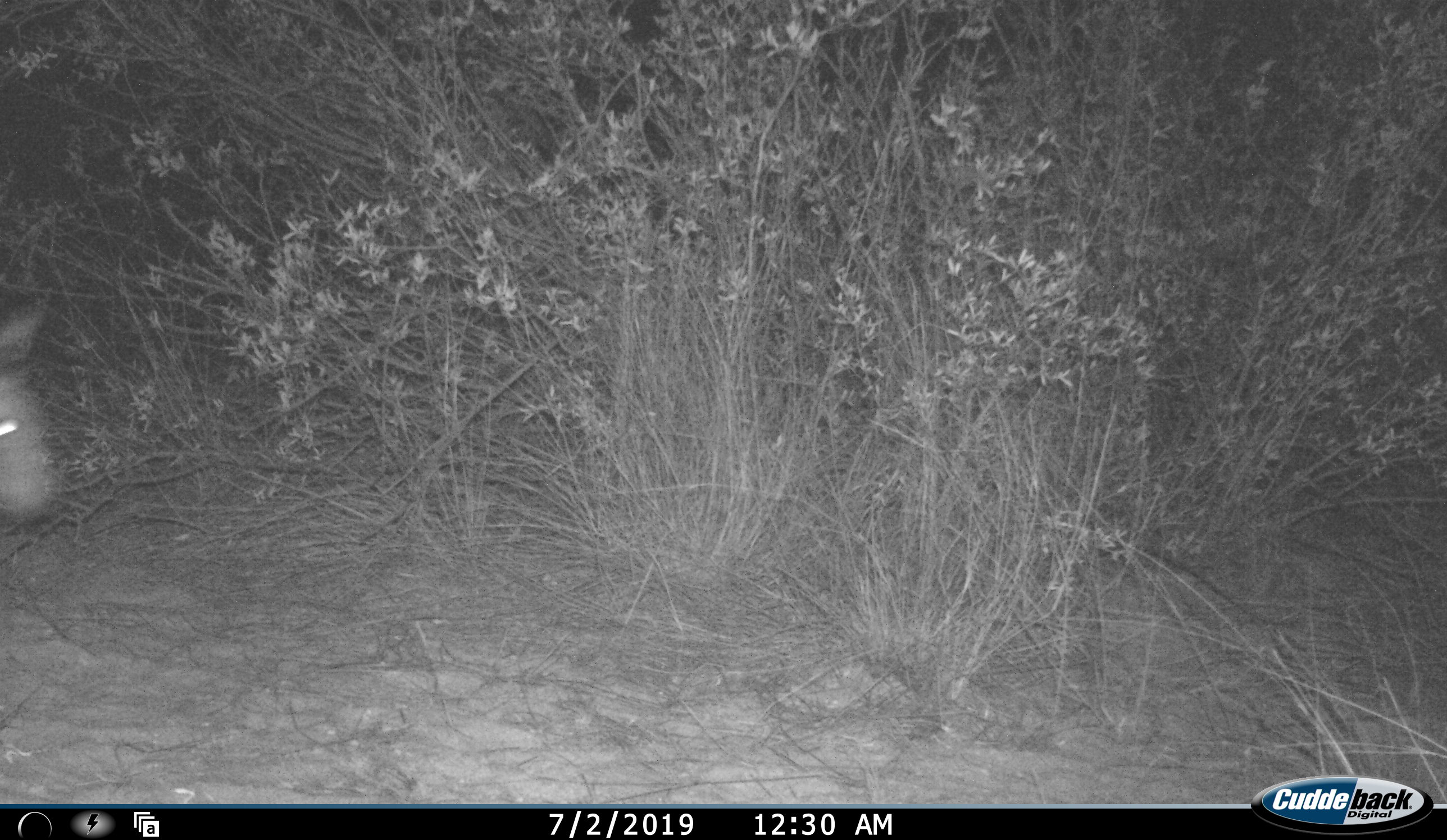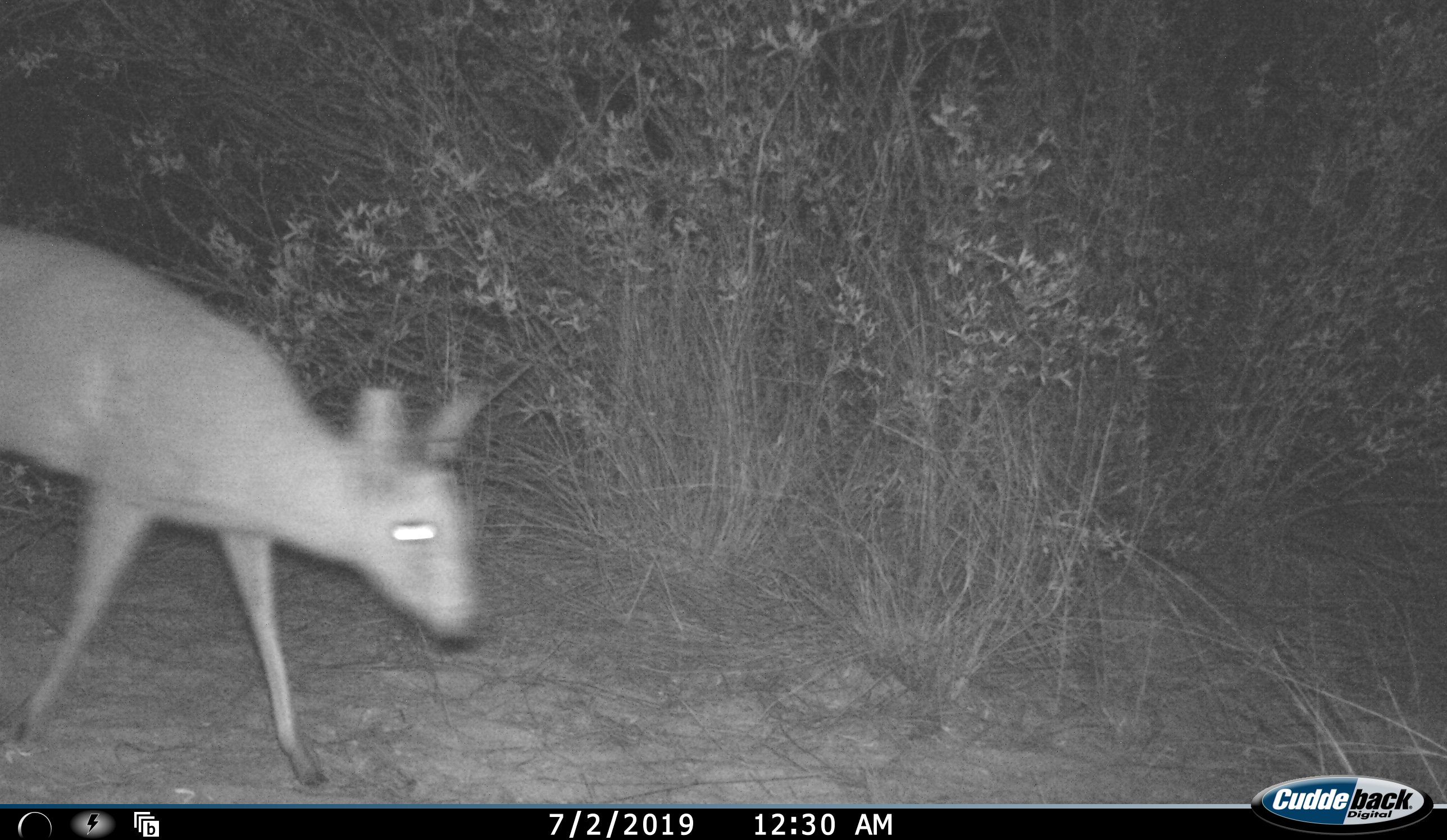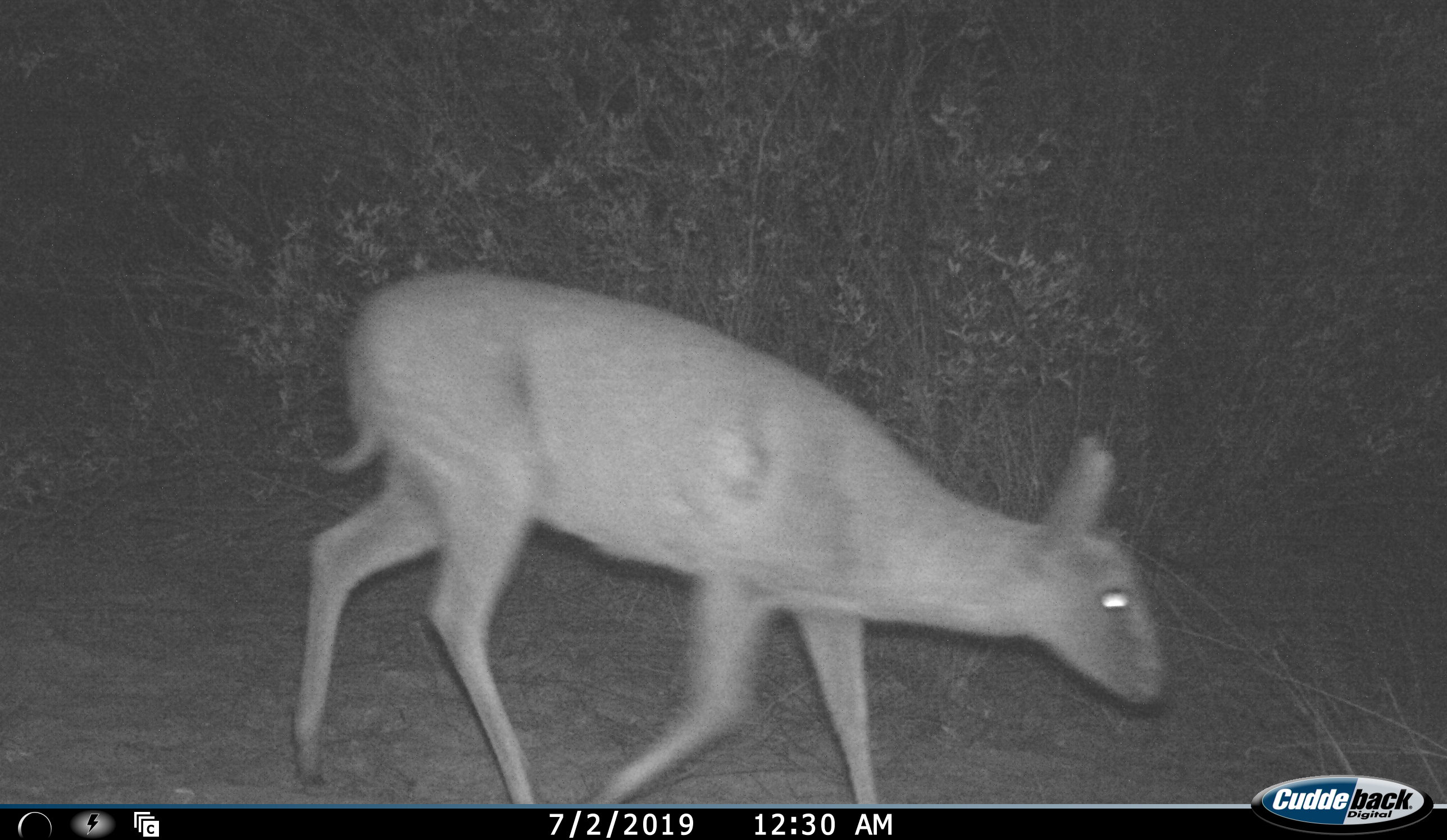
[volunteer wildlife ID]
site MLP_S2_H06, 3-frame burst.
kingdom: Animalia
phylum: Chordata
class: Mammalia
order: Artiodactyla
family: Bovidae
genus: Sylvicapra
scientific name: Sylvicapra grimmia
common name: common duiker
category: duikercommongrey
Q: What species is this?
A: Duikercommongrey (common duiker) (Sylvicapra grimmia).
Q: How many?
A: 1.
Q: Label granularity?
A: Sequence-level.